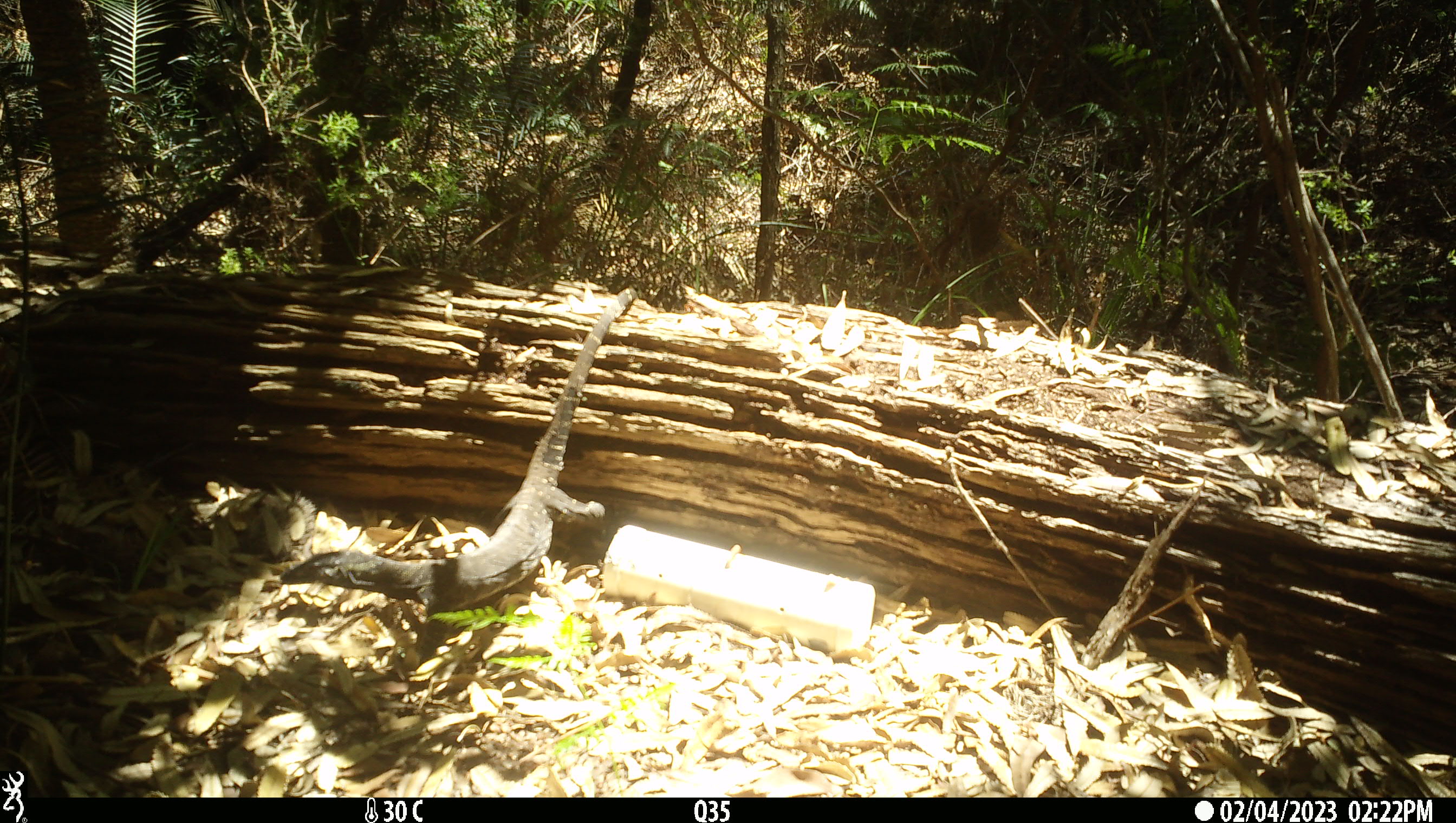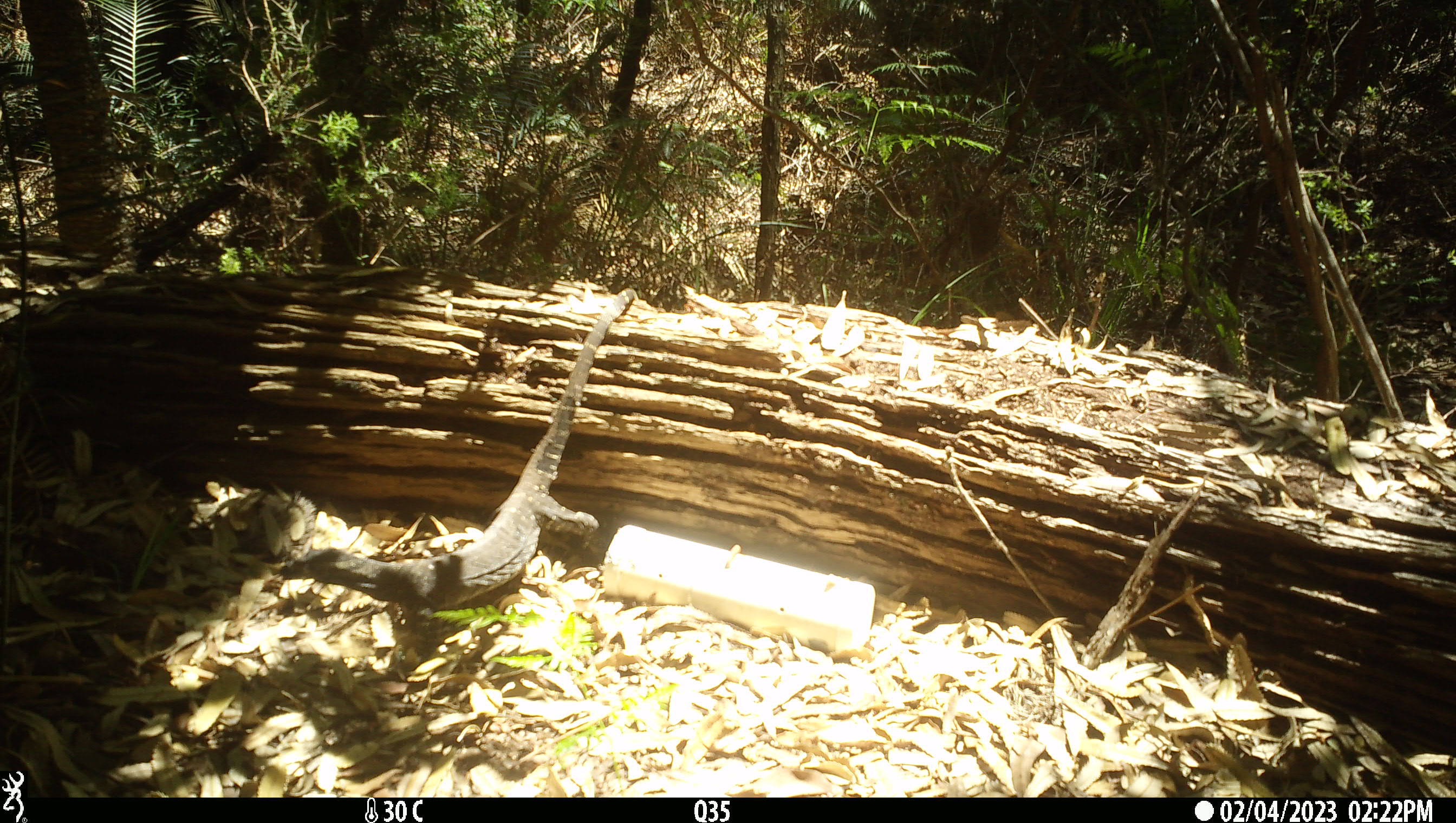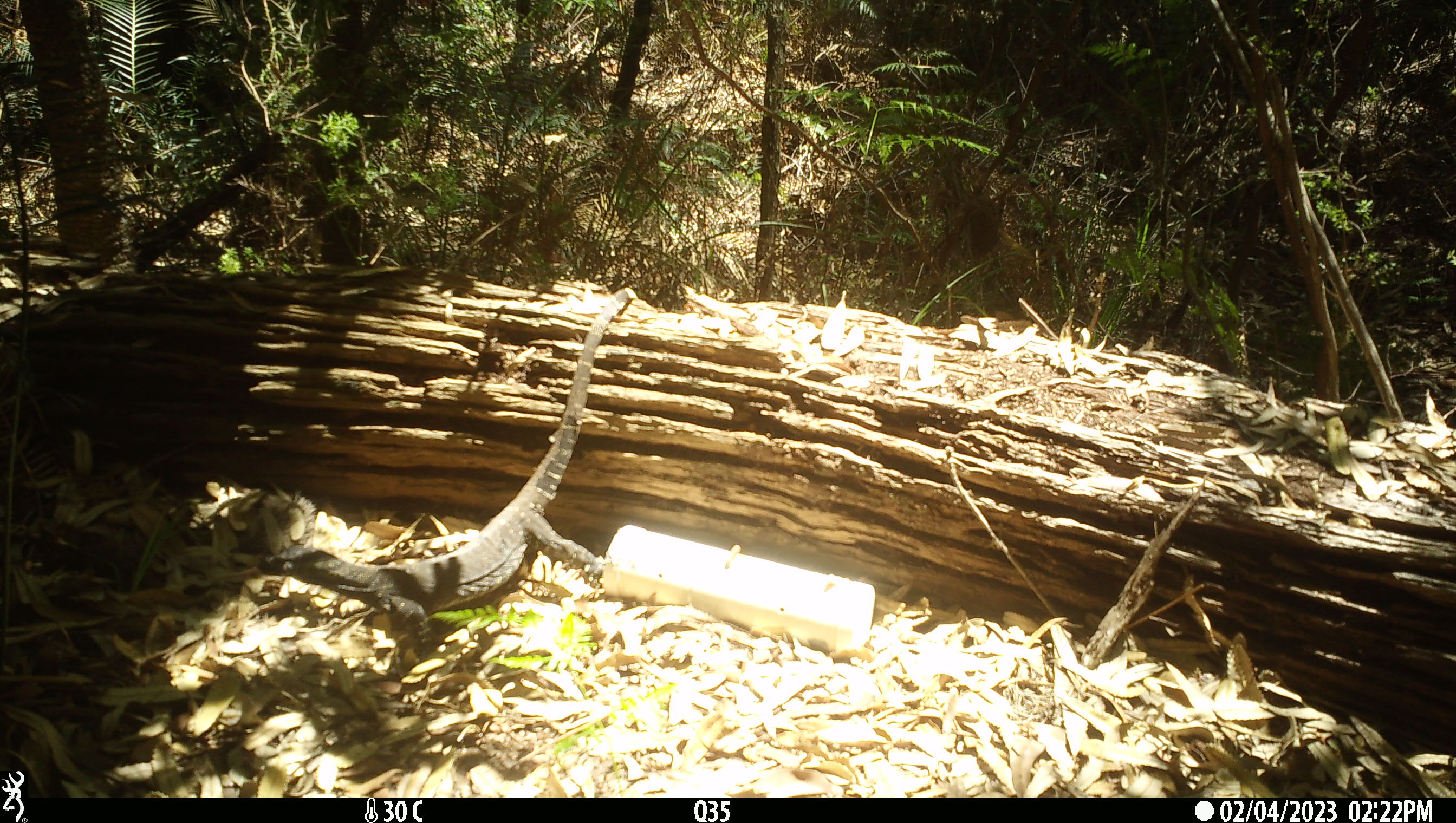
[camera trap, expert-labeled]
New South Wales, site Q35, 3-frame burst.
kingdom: Animalia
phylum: Chordata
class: Reptilia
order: Squamata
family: Varanidae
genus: Varanus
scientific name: Varanus varius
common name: lace monitor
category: goanna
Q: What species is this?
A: Goanna (lace monitor) (Varanus varius).